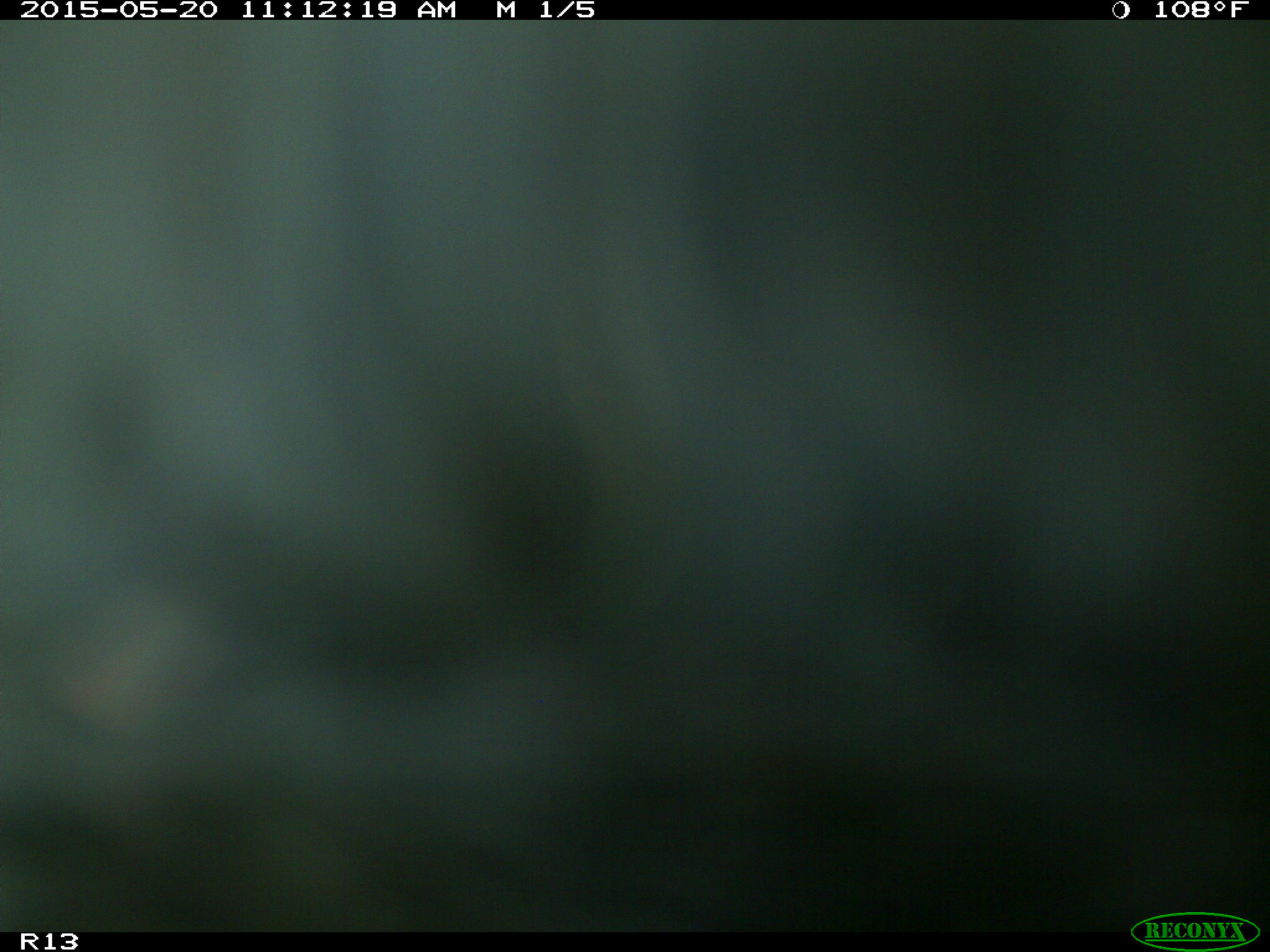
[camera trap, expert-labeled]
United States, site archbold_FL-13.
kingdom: Animalia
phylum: Chordata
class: Mammalia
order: Artiodactyla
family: Bovidae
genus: Bos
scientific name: Bos taurus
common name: domestic cow